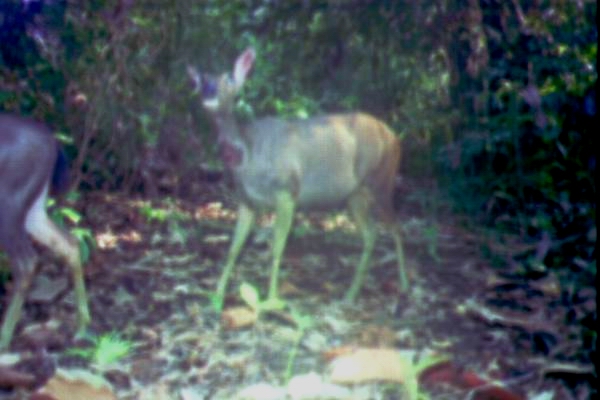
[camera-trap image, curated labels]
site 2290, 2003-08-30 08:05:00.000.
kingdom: Animalia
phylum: Chordata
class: Mammalia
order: Artiodactyla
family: Cervidae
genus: Rusa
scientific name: Rusa unicolor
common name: sambar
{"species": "Rusa unicolor (sambar)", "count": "2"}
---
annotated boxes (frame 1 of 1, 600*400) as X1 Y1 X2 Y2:
rusa unicolor: 187 47 411 314; 0 111 91 358